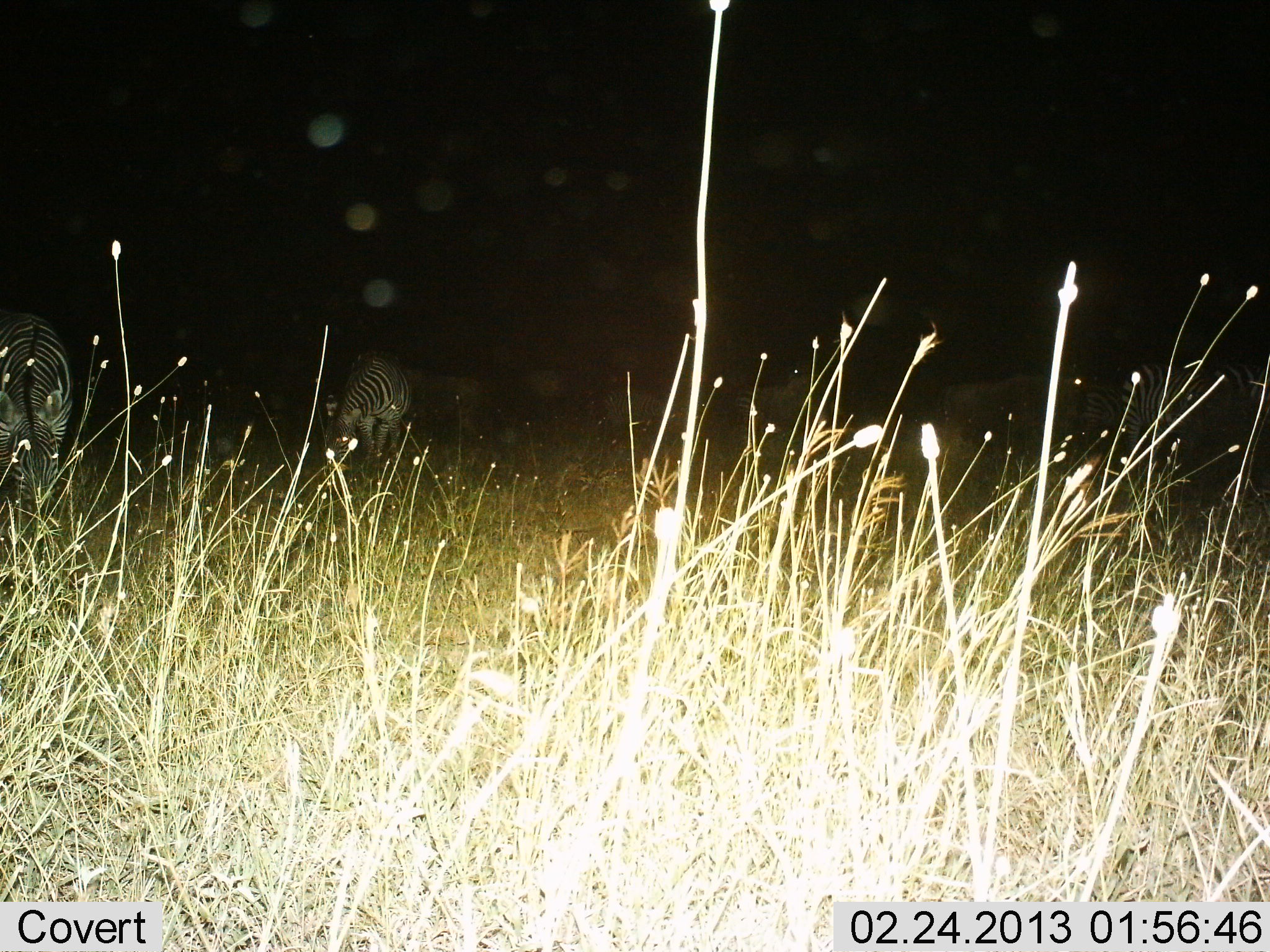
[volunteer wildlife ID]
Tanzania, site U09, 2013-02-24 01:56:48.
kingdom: Animalia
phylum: Chordata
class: Mammalia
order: Perissodactyla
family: Equidae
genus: Equus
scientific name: Equus quagga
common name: plains zebra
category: zebra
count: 4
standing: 48%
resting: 0%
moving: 4%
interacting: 0%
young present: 0%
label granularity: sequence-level